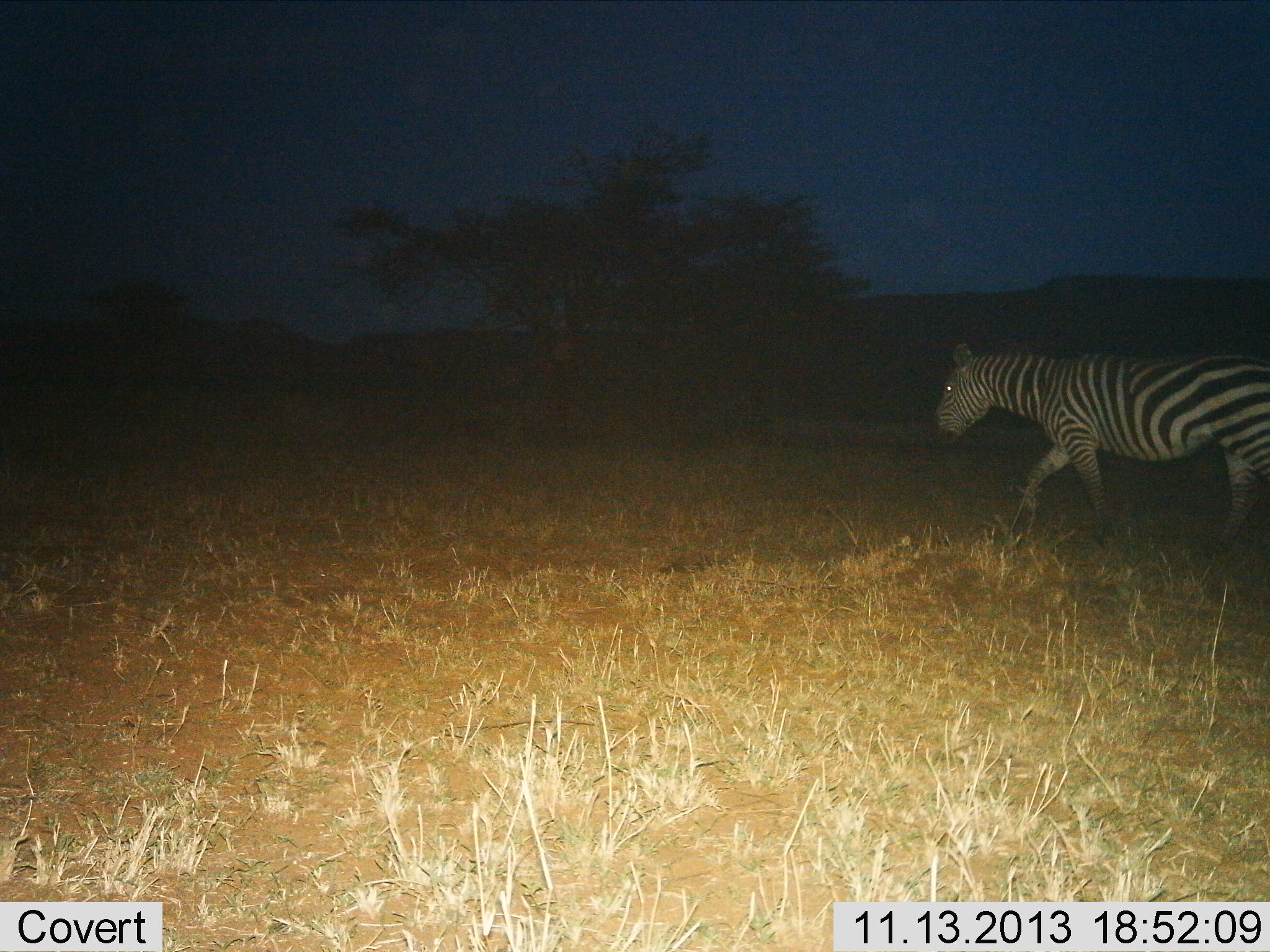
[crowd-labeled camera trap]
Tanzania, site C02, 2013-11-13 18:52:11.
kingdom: Animalia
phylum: Chordata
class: Mammalia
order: Perissodactyla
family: Equidae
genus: Equus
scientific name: Equus quagga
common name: plains zebra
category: zebra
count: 1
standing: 10%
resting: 0%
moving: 100%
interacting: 0%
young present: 0%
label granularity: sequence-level